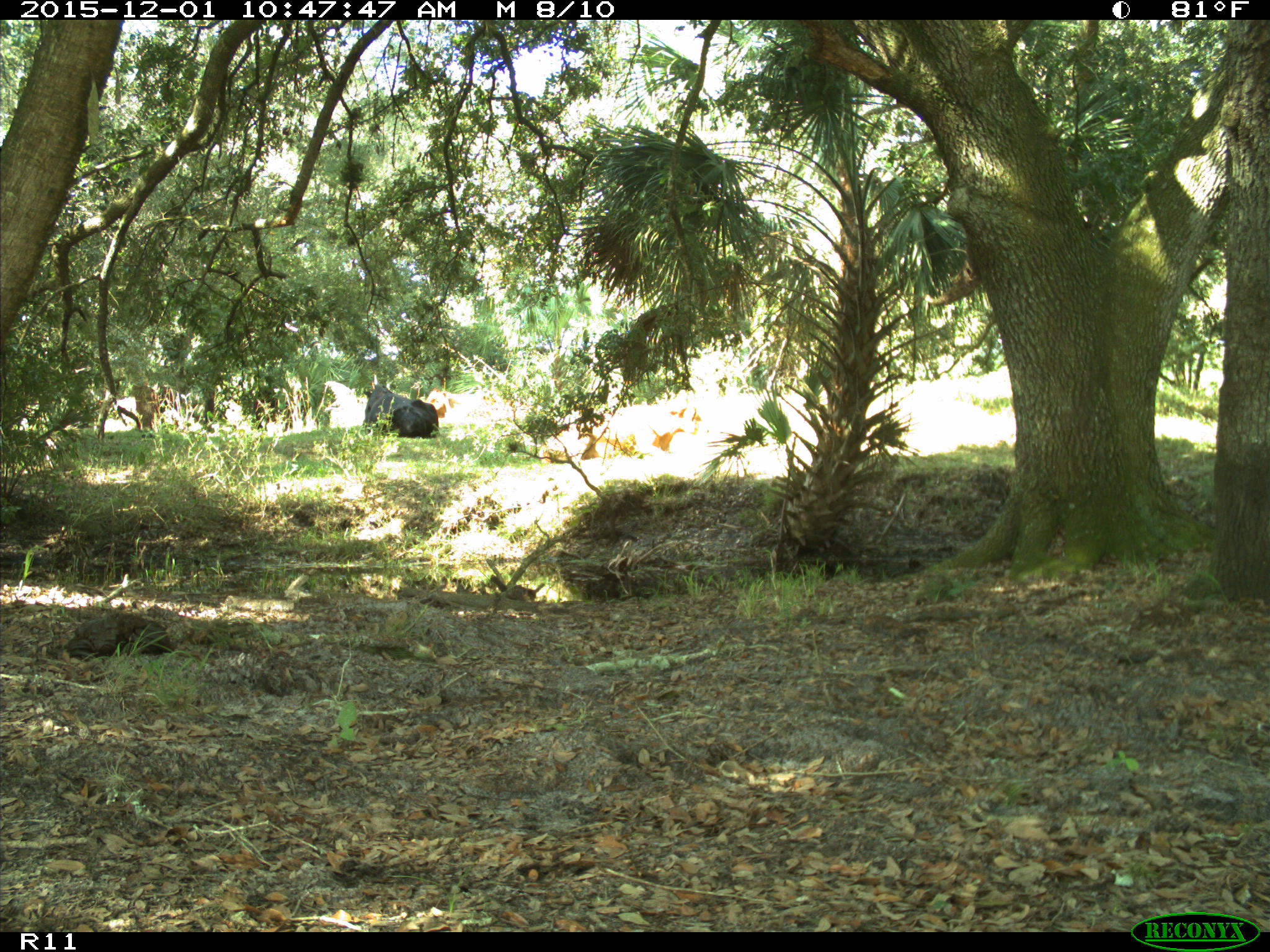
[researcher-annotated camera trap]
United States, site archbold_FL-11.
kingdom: Animalia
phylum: Chordata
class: Mammalia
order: Artiodactyla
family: Bovidae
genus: Bos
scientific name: Bos taurus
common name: domestic cow